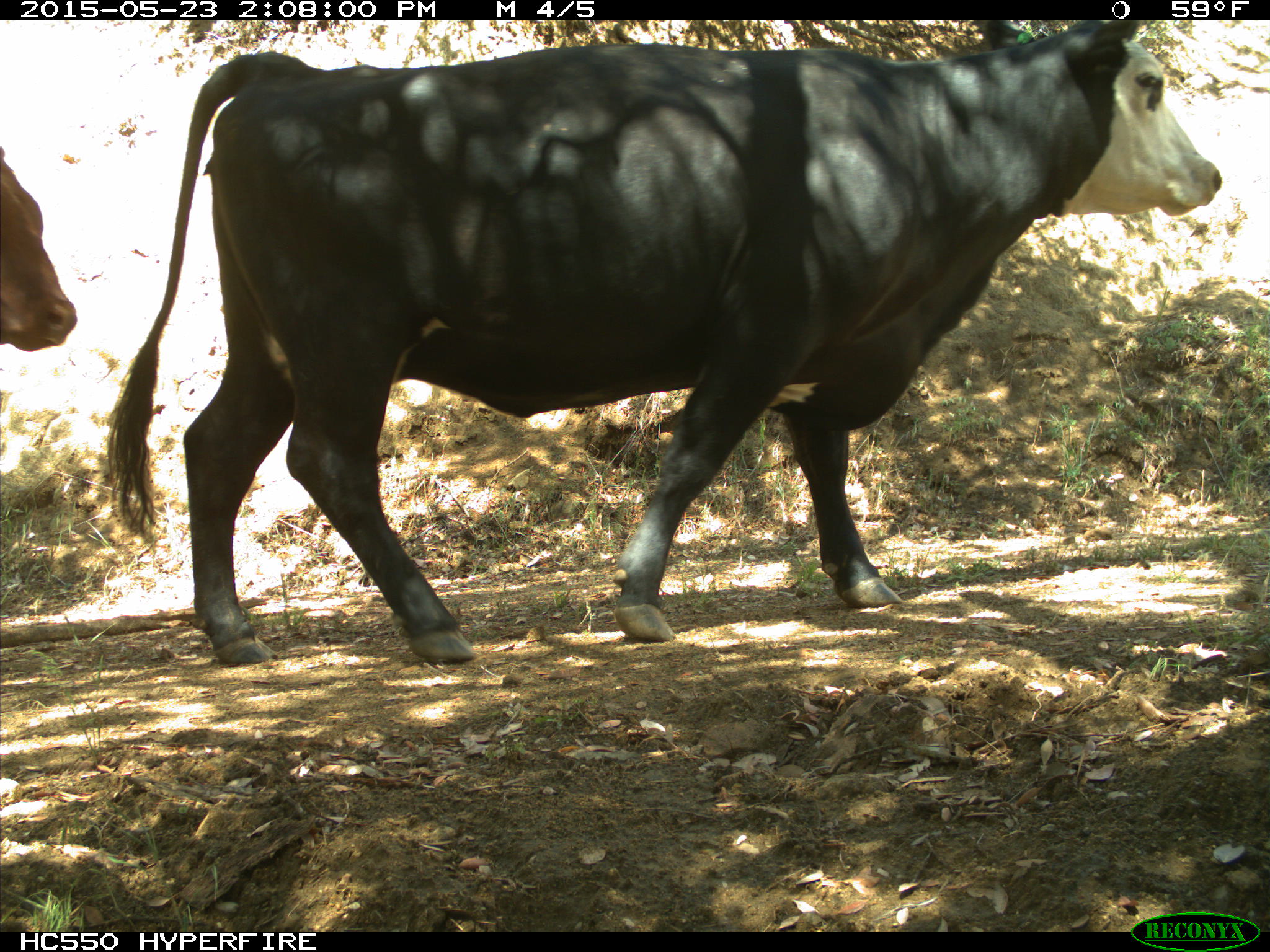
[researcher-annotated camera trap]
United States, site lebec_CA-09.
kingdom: Animalia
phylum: Chordata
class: Mammalia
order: Artiodactyla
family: Bovidae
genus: Bos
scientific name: Bos taurus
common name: domestic cow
Bos taurus (domestic cow).